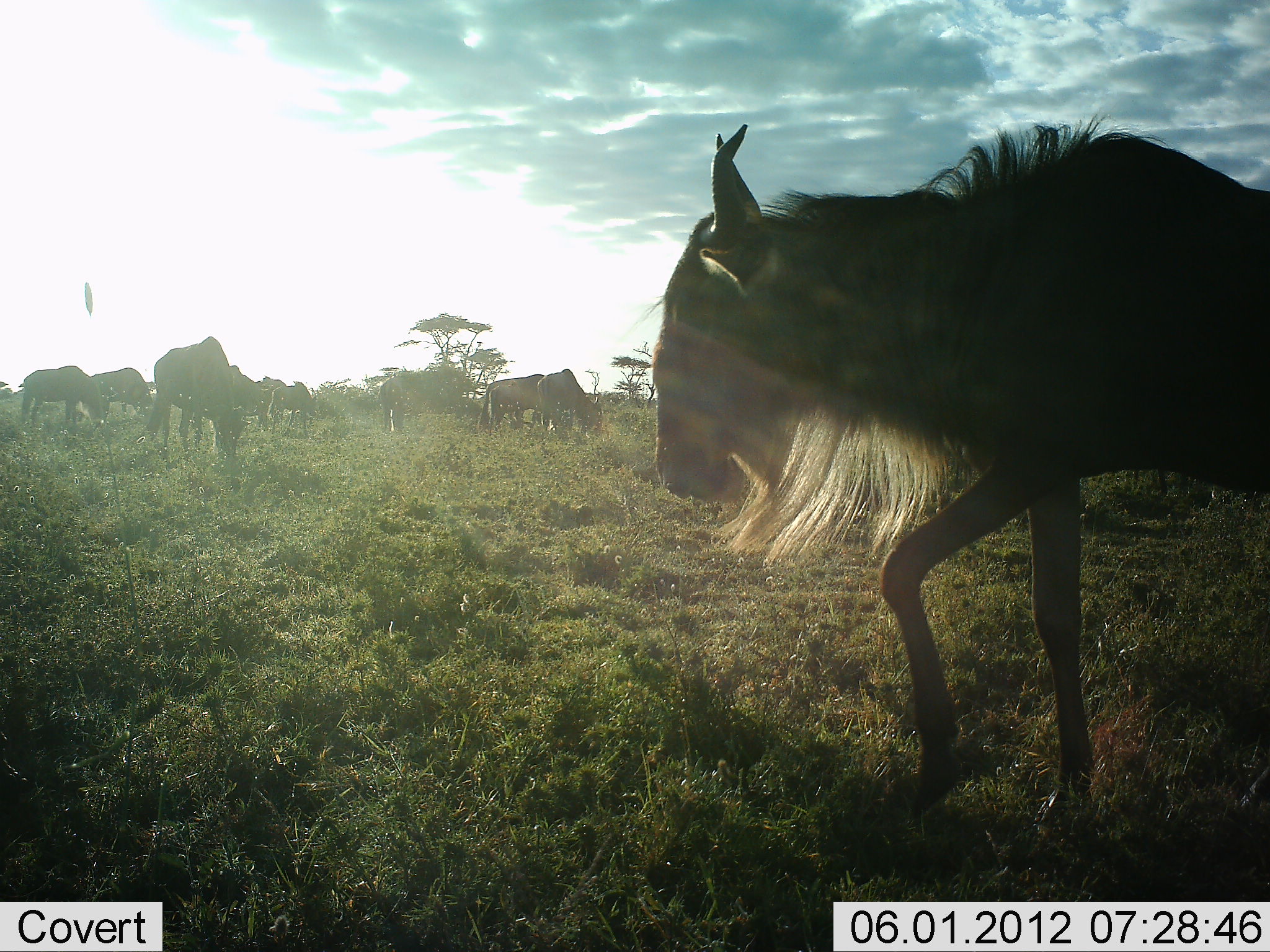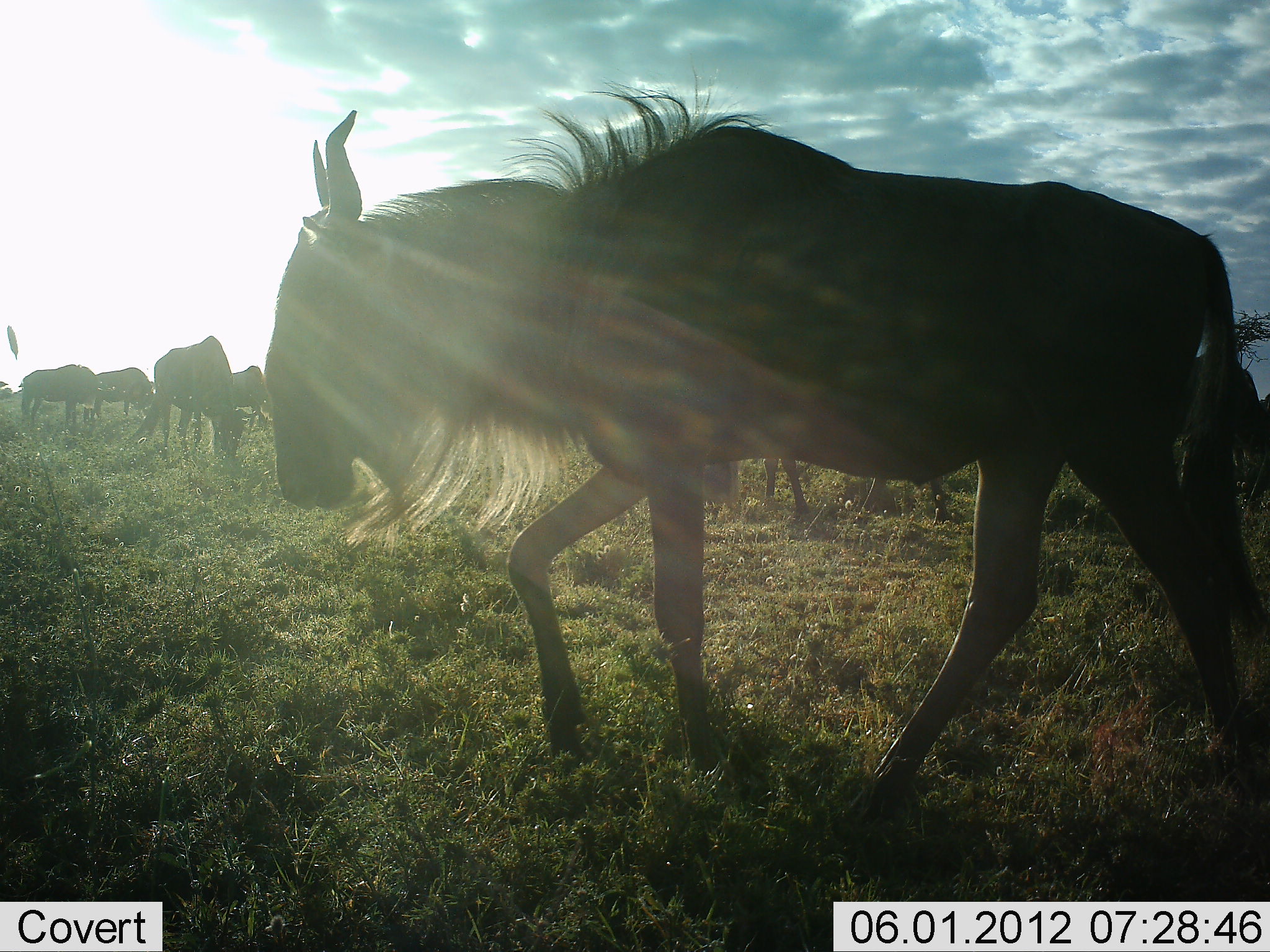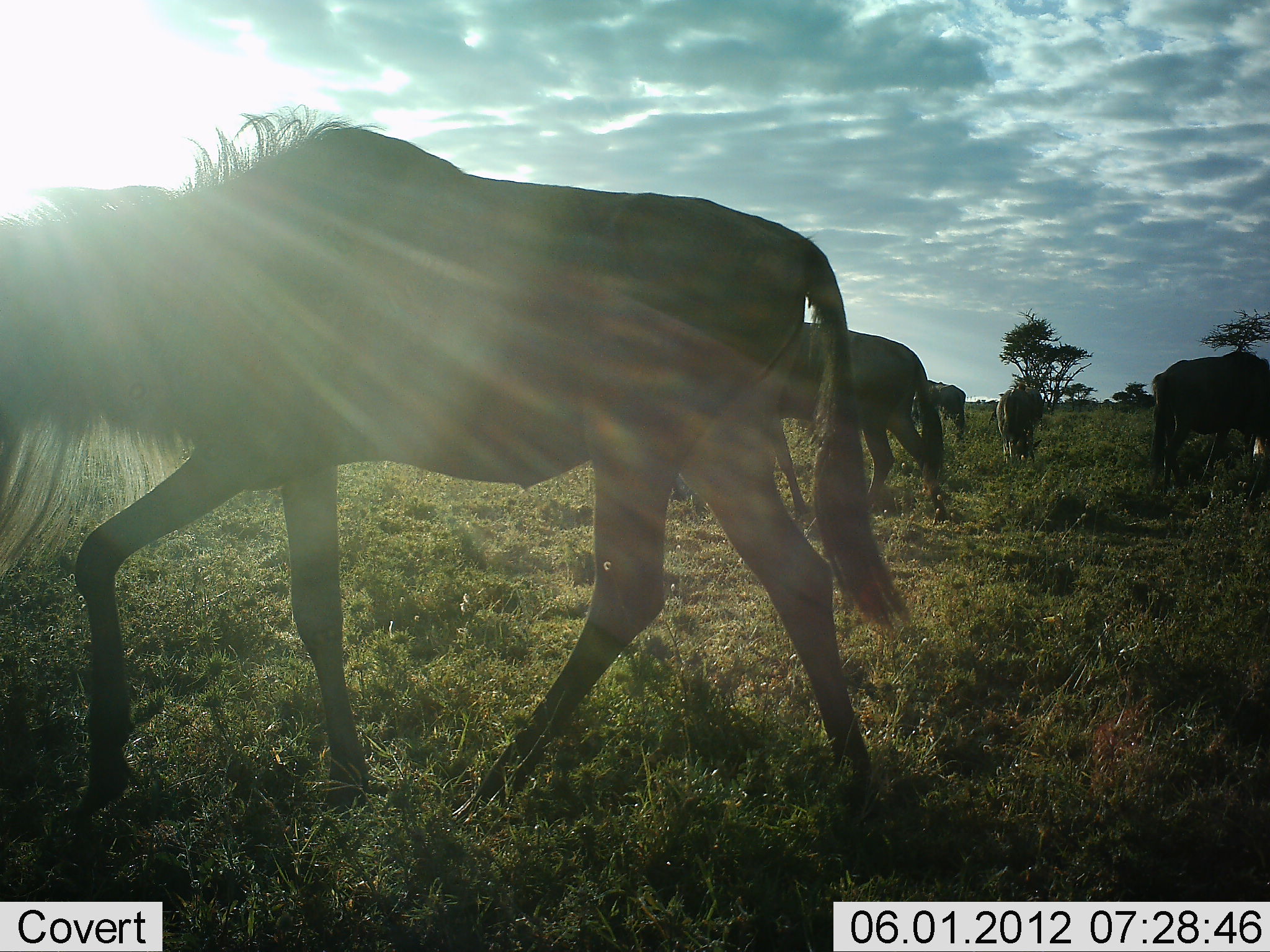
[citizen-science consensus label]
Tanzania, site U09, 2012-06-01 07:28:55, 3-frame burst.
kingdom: Animalia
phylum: Chordata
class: Mammalia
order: Artiodactyla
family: Bovidae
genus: Connochaetes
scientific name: Connochaetes taurinus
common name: blue wildebeest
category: wildebeest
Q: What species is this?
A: Wildebeest (blue wildebeest) (Connochaetes taurinus).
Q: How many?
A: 11-50.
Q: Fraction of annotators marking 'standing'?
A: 30%.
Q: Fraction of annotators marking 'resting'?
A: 0%.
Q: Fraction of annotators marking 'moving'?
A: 90%.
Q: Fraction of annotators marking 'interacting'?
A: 0%.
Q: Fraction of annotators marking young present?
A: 0%.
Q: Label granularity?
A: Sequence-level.